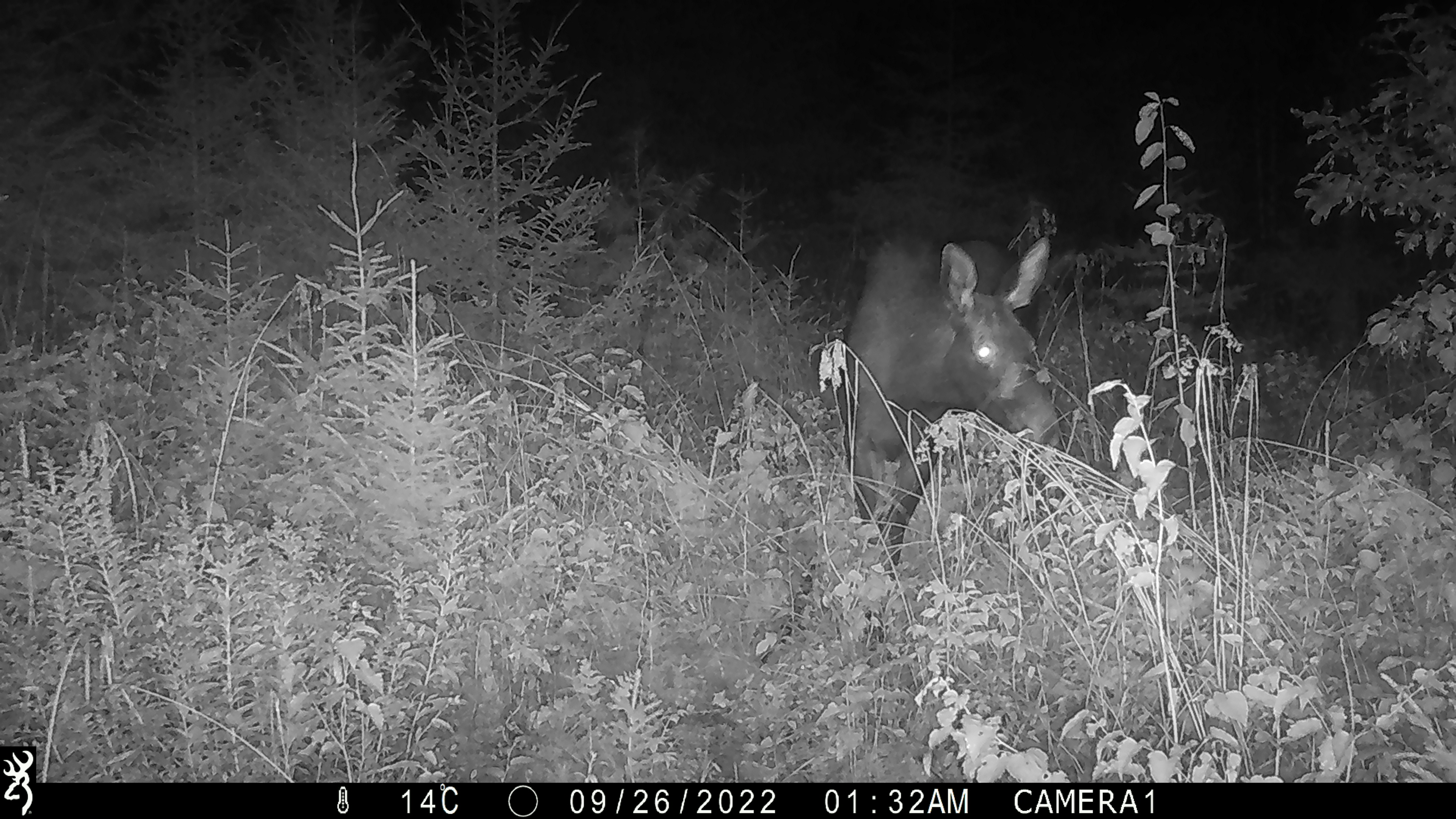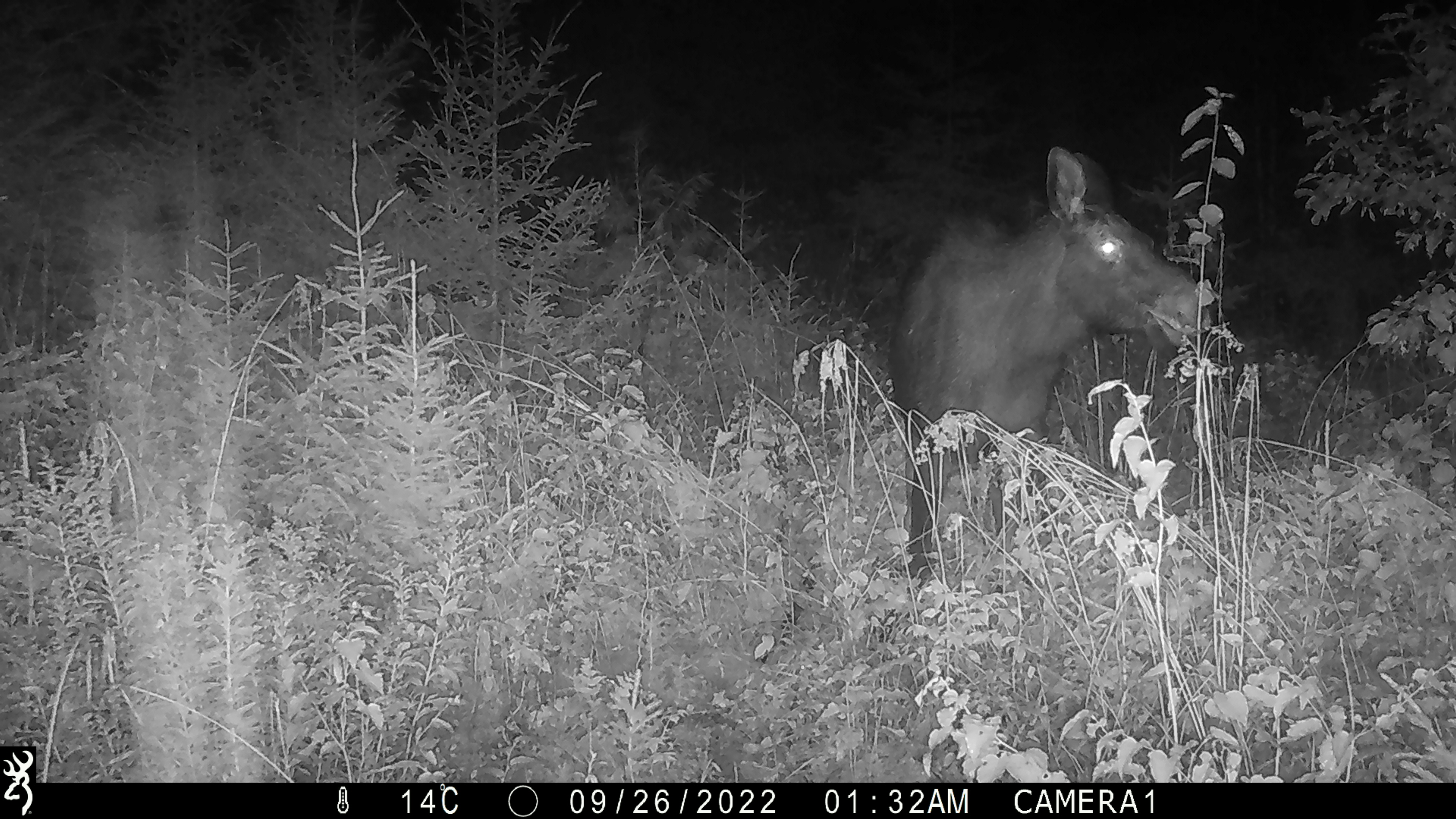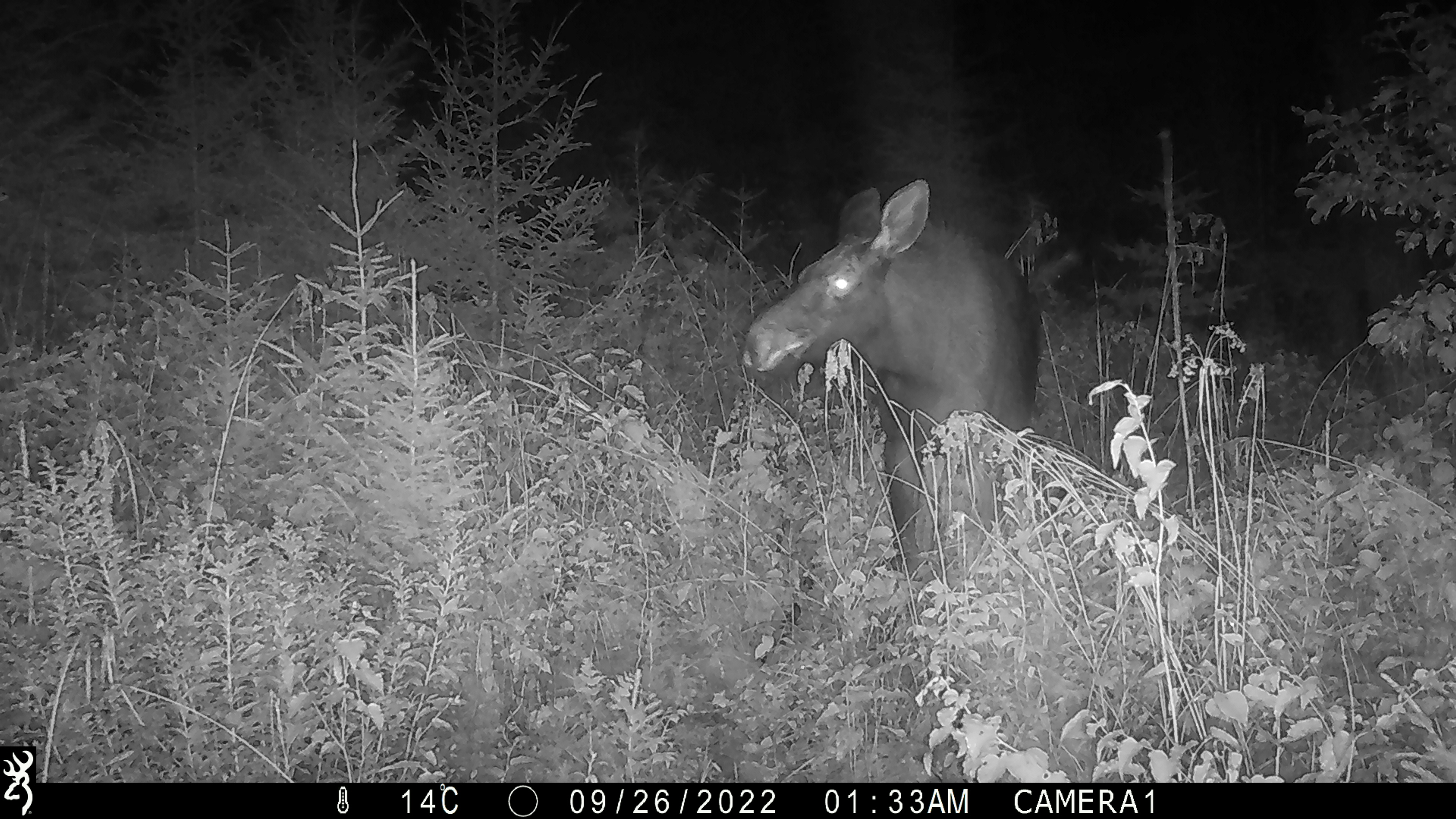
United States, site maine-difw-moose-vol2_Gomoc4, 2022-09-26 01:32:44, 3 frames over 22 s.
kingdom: Animalia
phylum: Chordata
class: Mammalia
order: Artiodactyla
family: Cervidae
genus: Alces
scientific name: Alces alces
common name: moose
Moose (Alces alces).